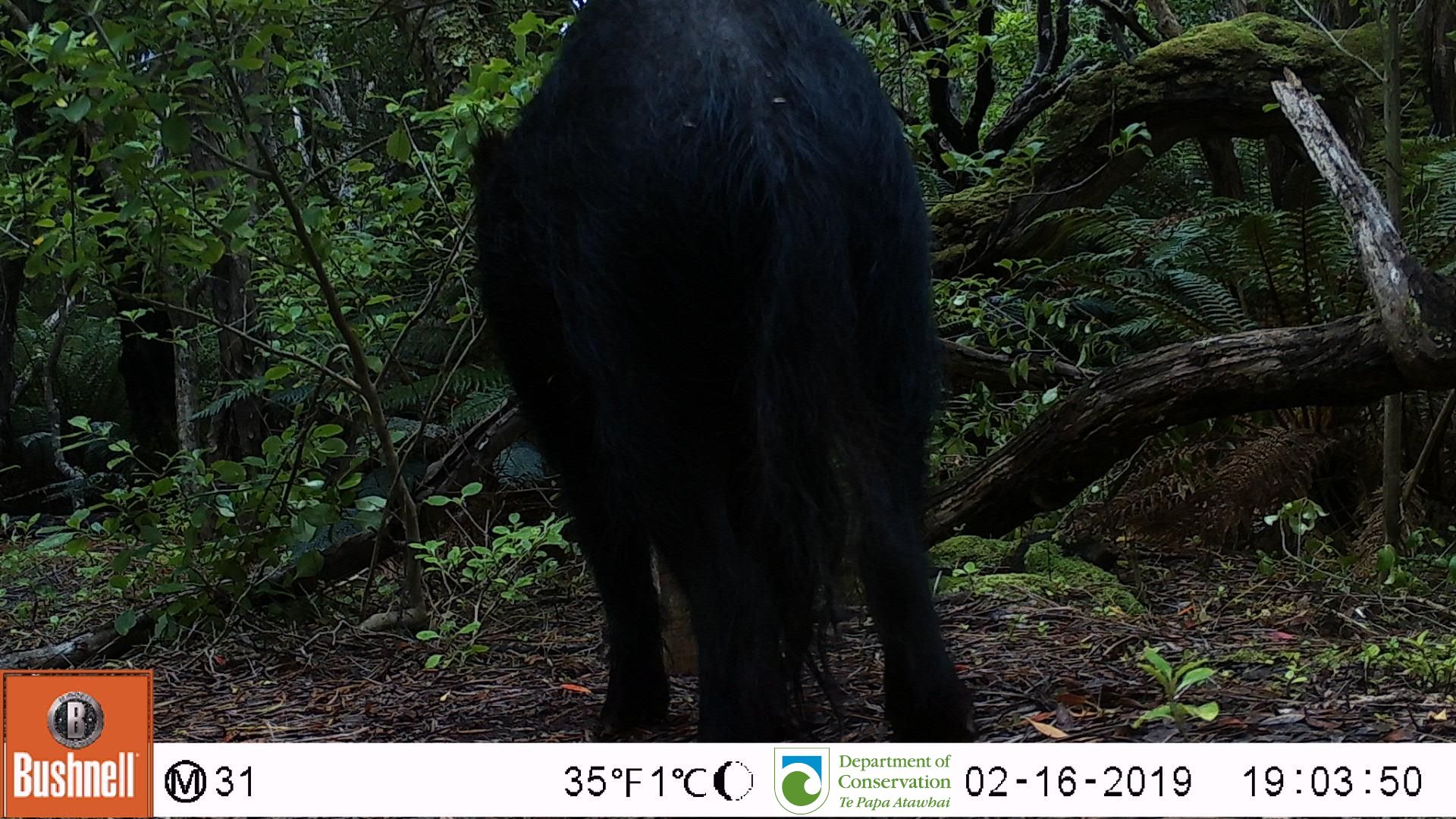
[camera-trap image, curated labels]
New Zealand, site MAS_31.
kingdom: Animalia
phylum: Chordata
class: Mammalia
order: Artiodactyla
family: Suidae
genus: Sus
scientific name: Sus scrofa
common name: pig